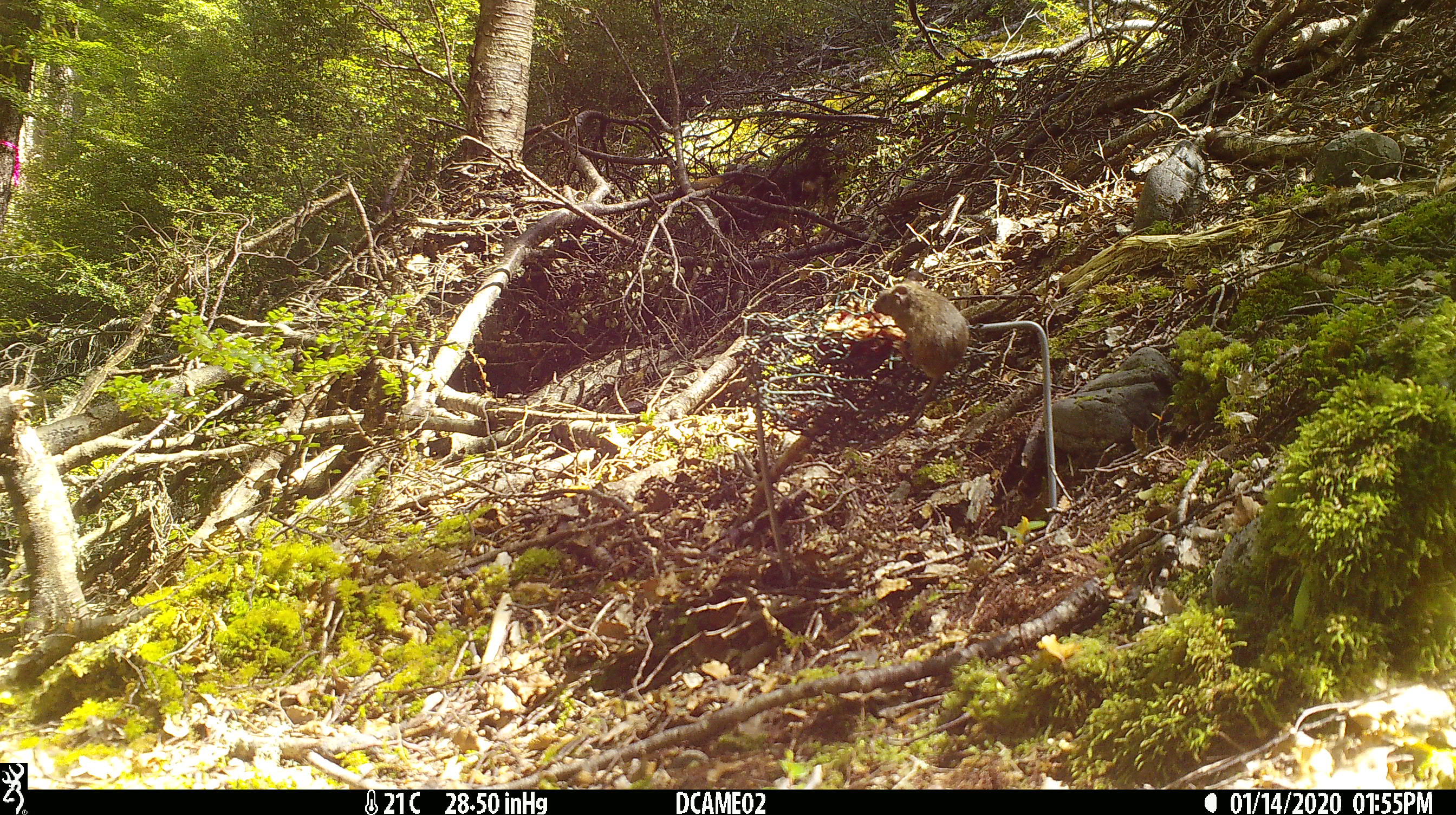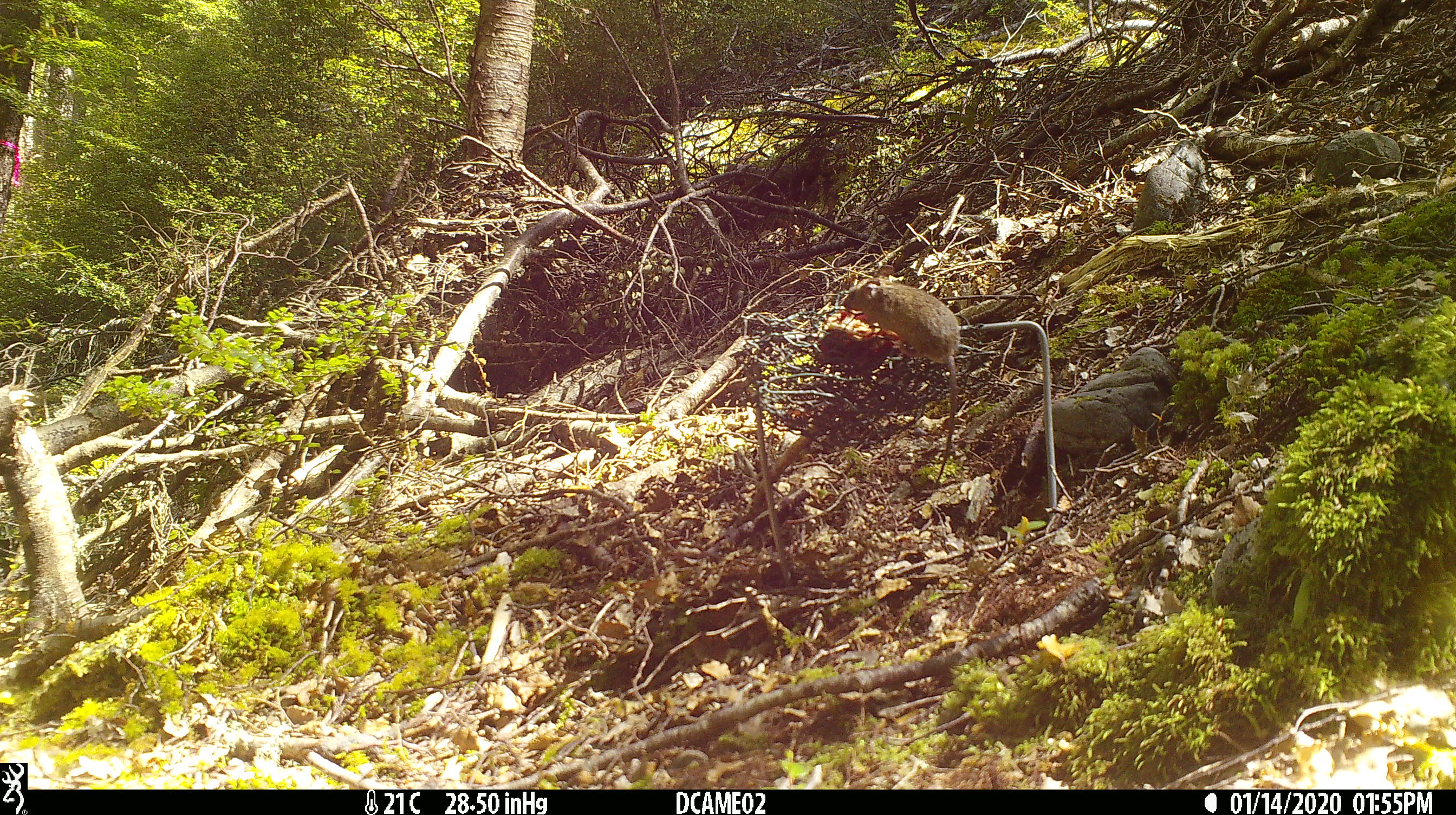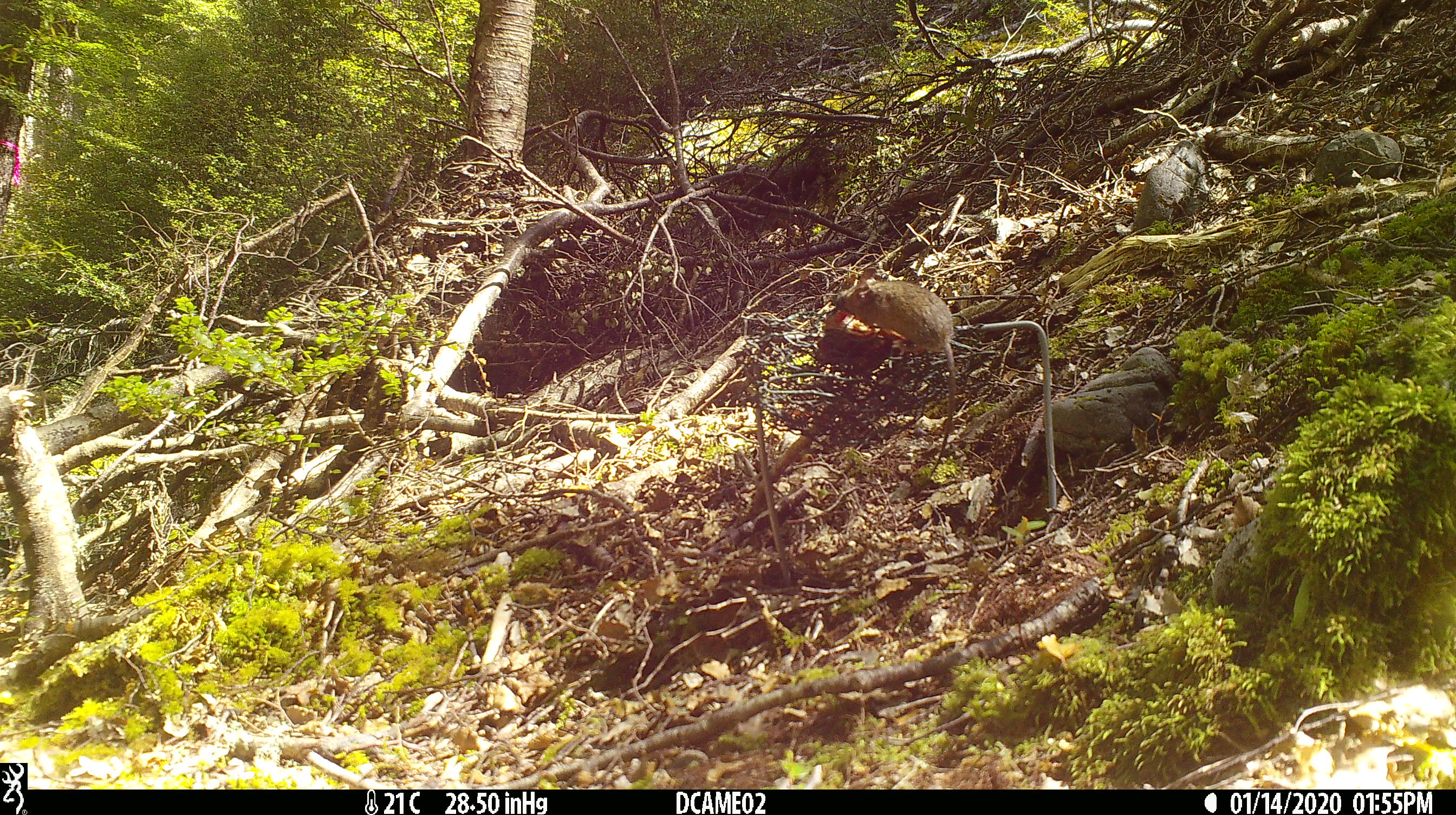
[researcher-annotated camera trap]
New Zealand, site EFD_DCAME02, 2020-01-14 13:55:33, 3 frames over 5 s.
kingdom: Animalia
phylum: Chordata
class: Mammalia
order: Rodentia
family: Muridae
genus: Mus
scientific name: Mus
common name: mouse